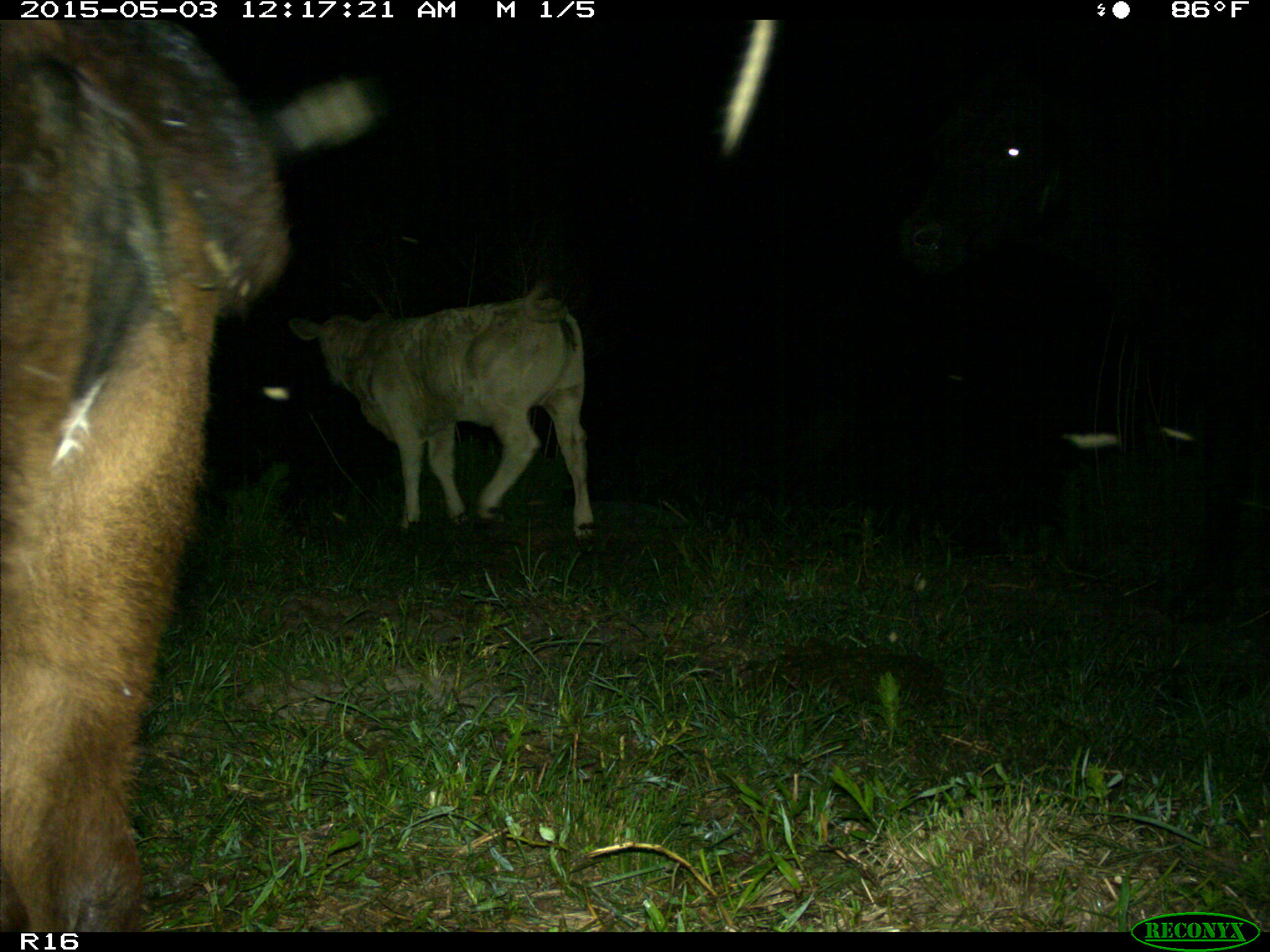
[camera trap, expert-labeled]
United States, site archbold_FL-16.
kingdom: Animalia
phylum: Chordata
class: Mammalia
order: Artiodactyla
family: Bovidae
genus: Bos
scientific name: Bos taurus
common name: domestic cow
Bos taurus (domestic cow).